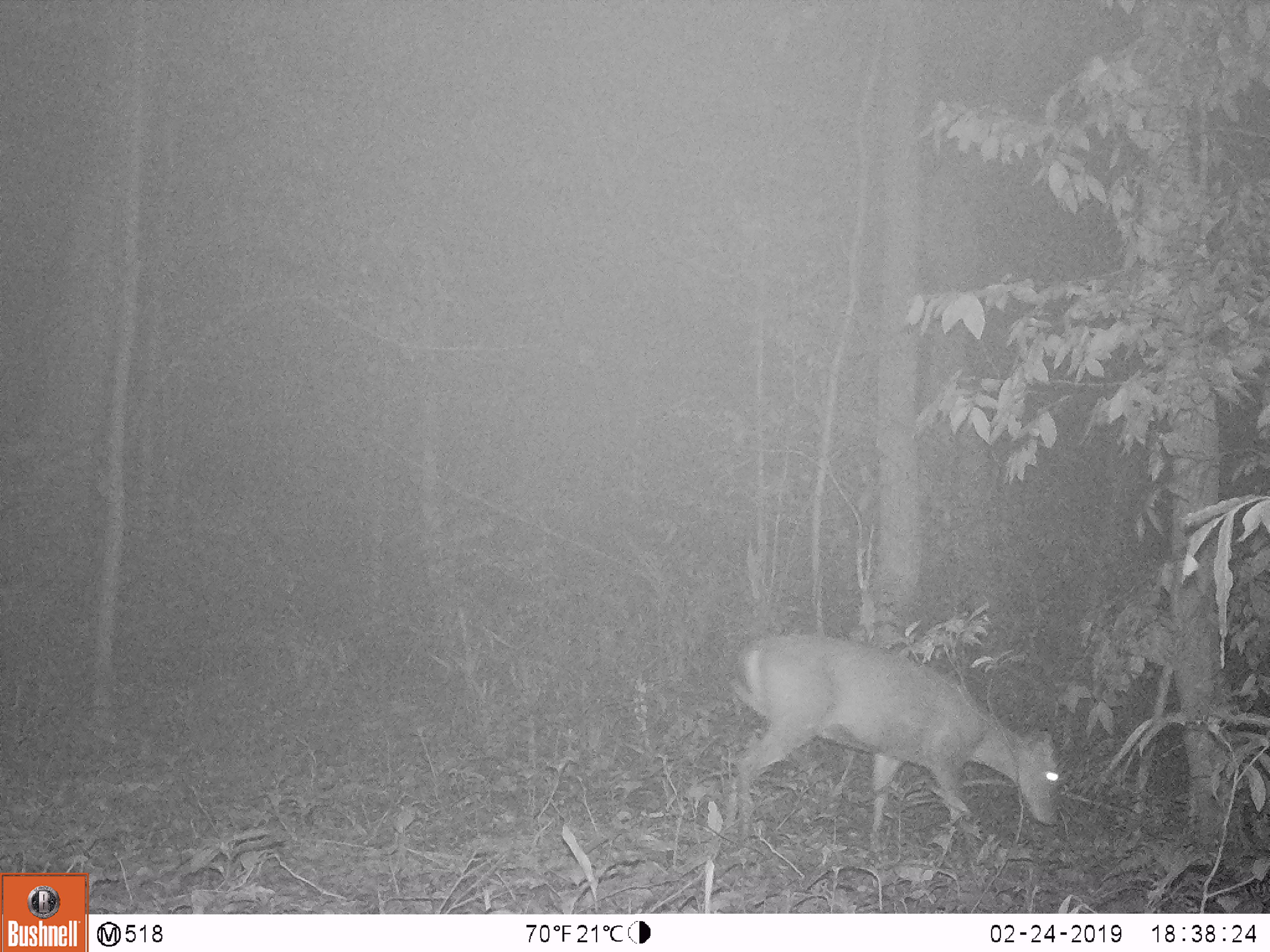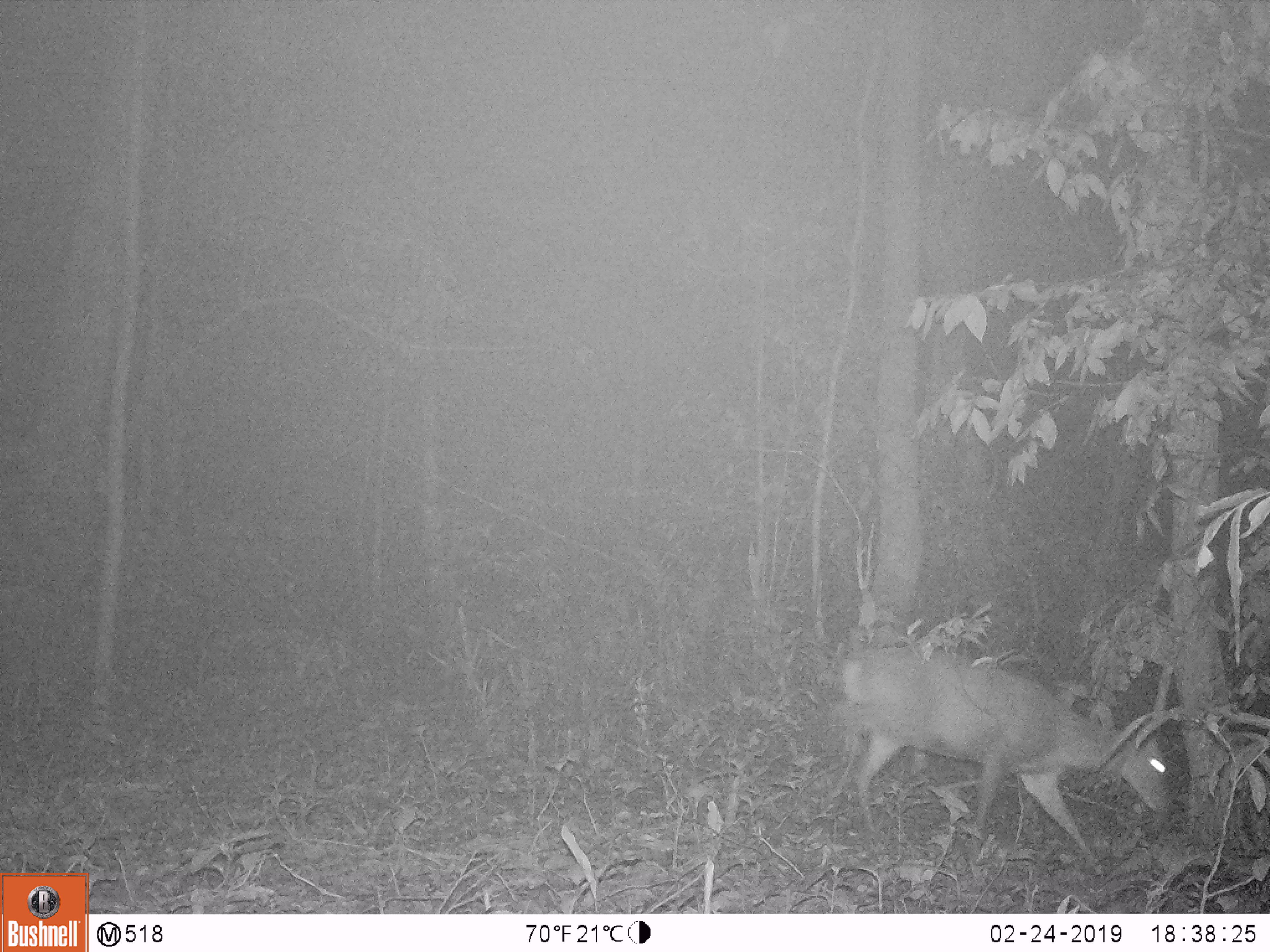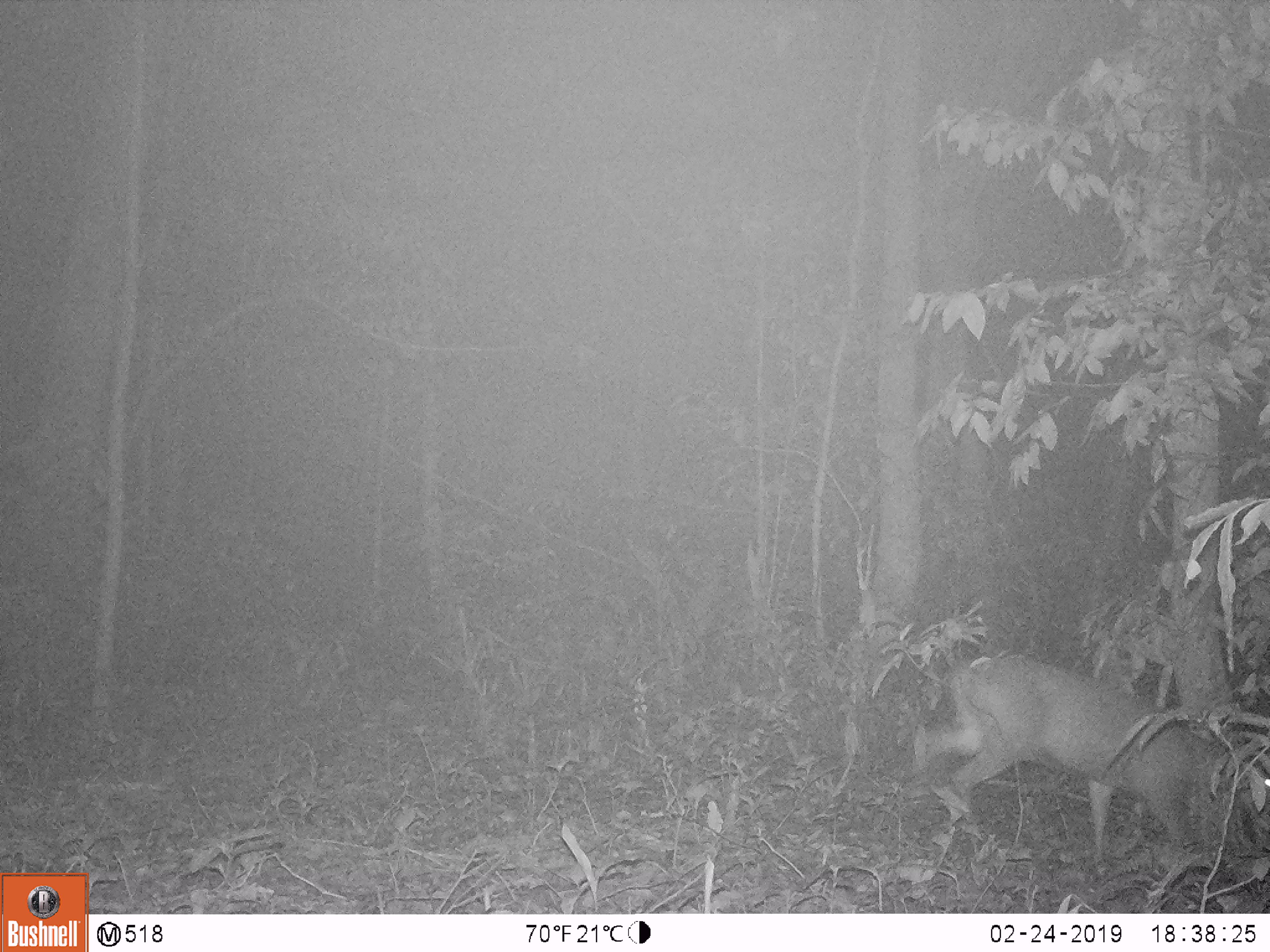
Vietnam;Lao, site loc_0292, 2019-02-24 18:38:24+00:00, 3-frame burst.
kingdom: Animalia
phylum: Chordata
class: Mammalia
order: Artiodactyla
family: Cervidae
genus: Muntiacus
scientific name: Muntiacus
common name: muntjacs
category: unidentified muntjac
Unidentified muntjac (muntjacs) (Muntiacus). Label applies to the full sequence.